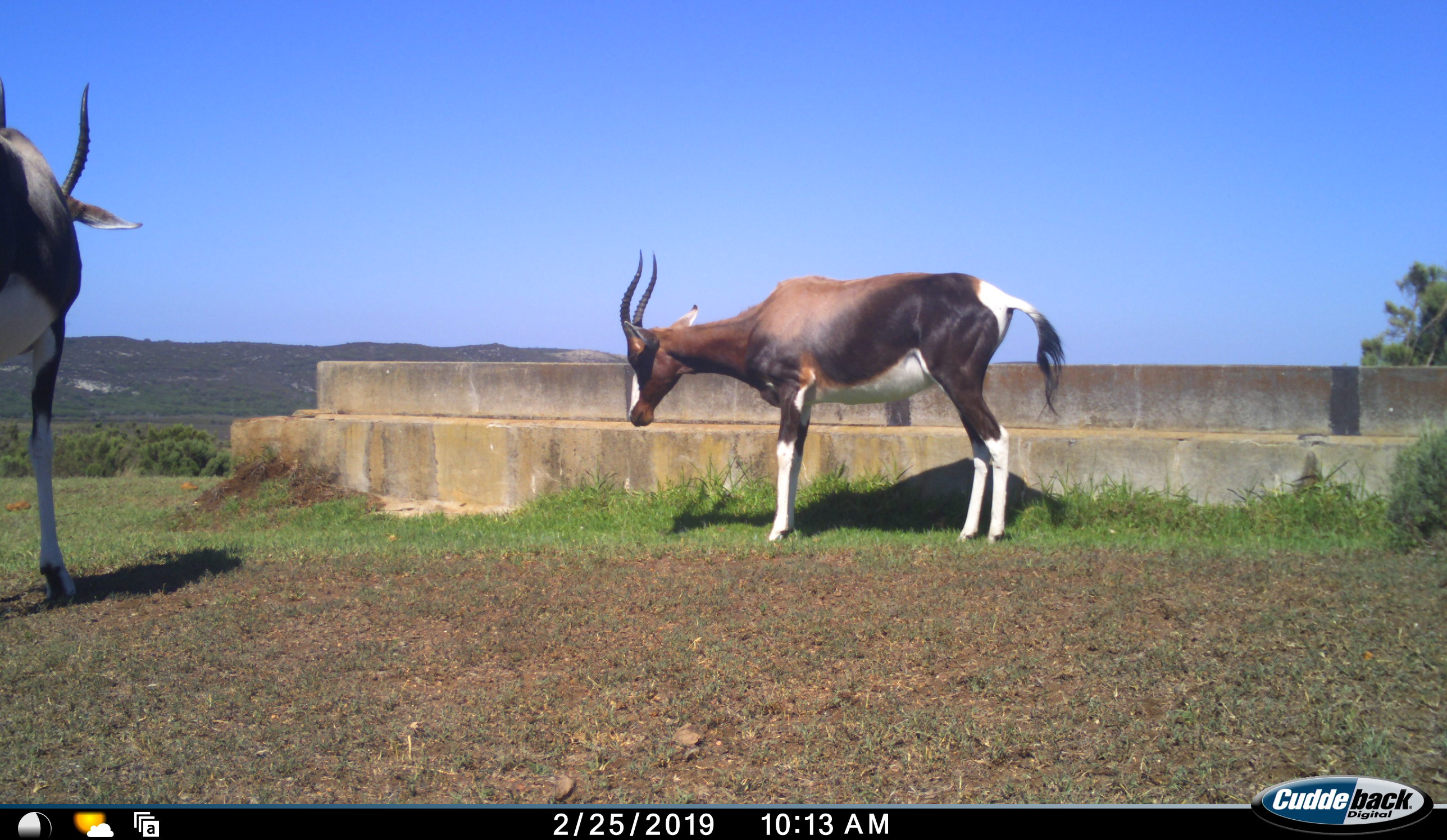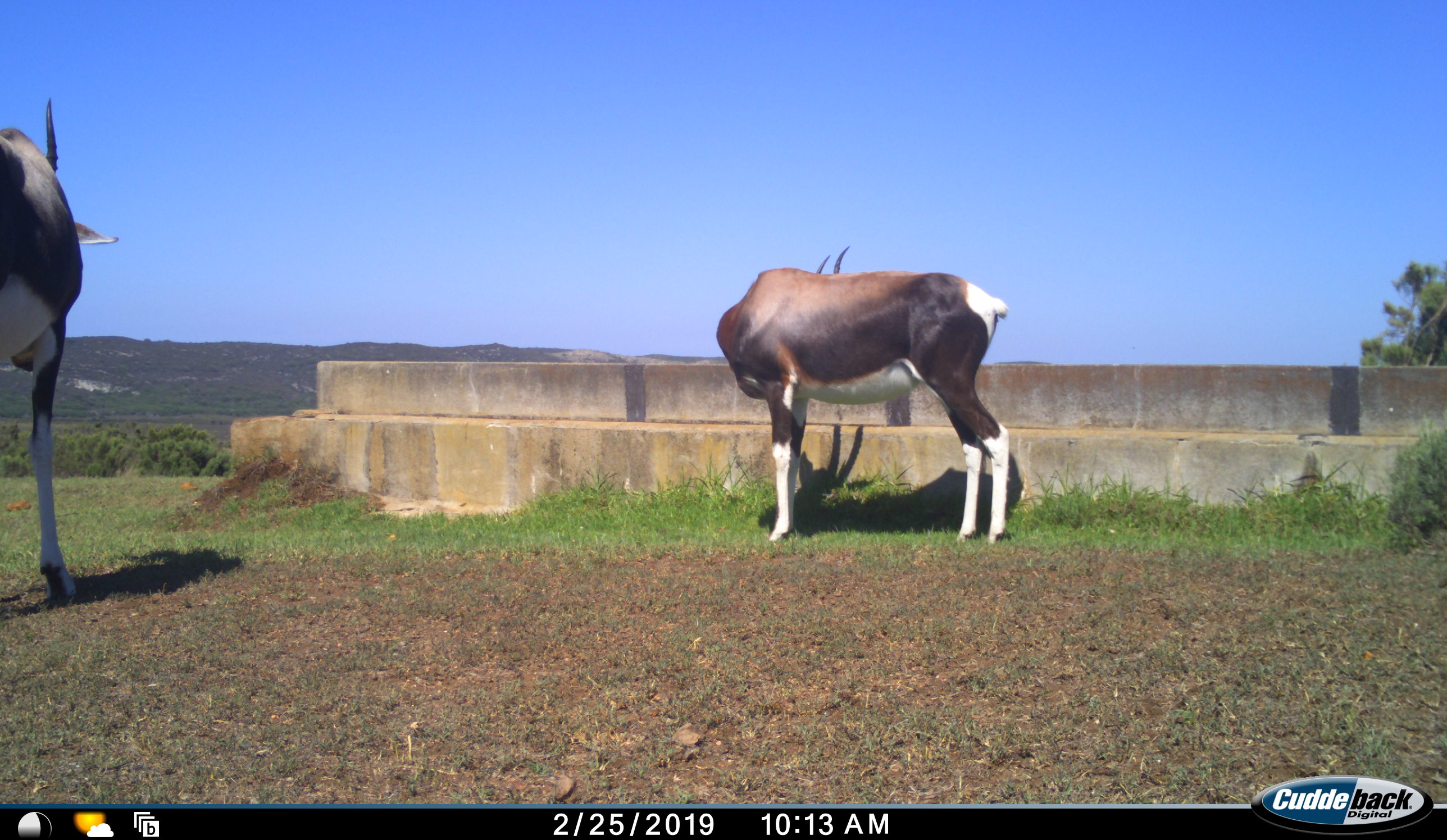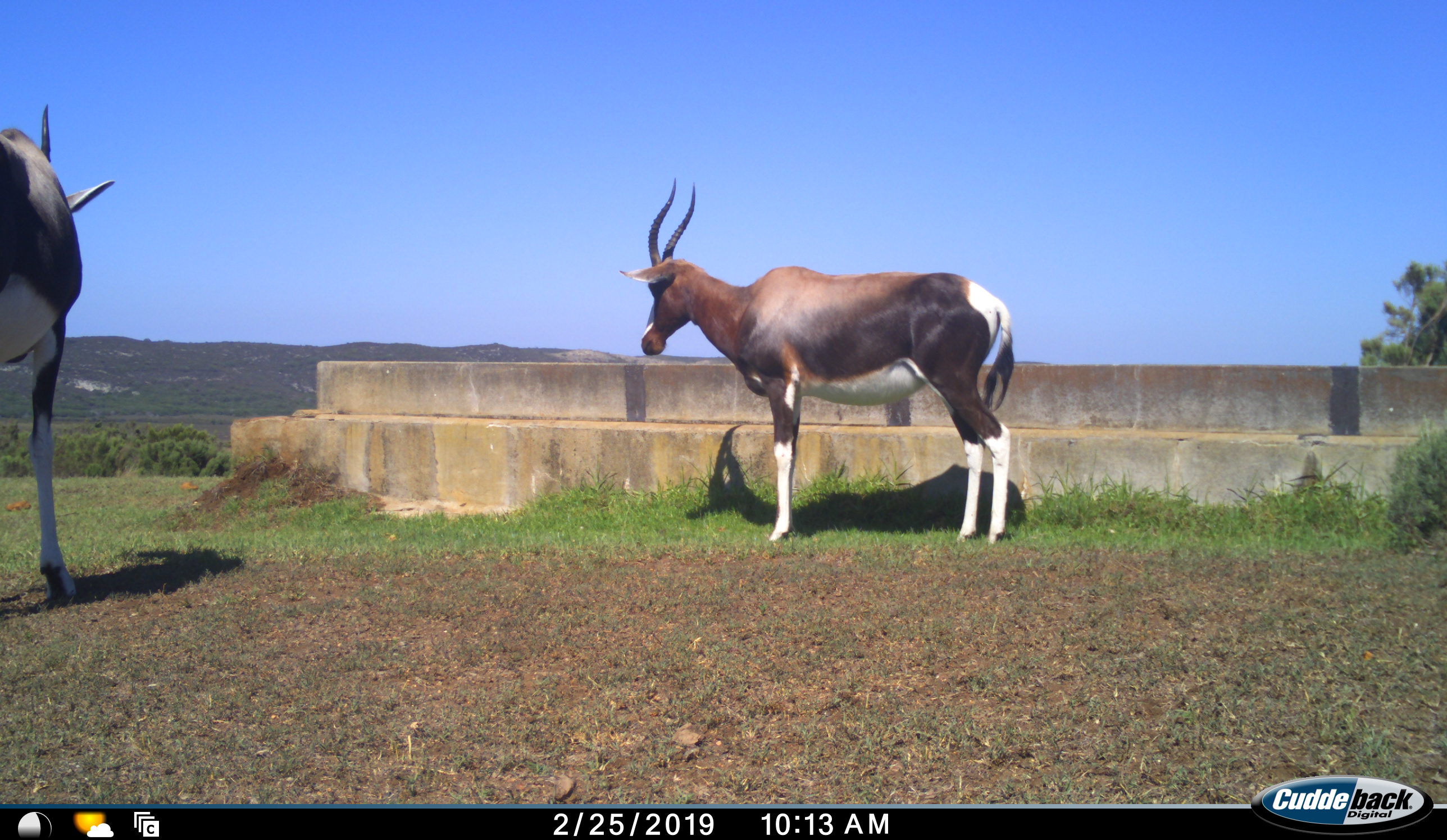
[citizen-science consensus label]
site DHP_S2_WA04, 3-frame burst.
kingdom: Animalia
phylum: Chordata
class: Mammalia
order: Artiodactyla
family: Bovidae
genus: Damaliscus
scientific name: Damaliscus pygargus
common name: bontebok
Bontebok (Damaliscus pygargus), count 2. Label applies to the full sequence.